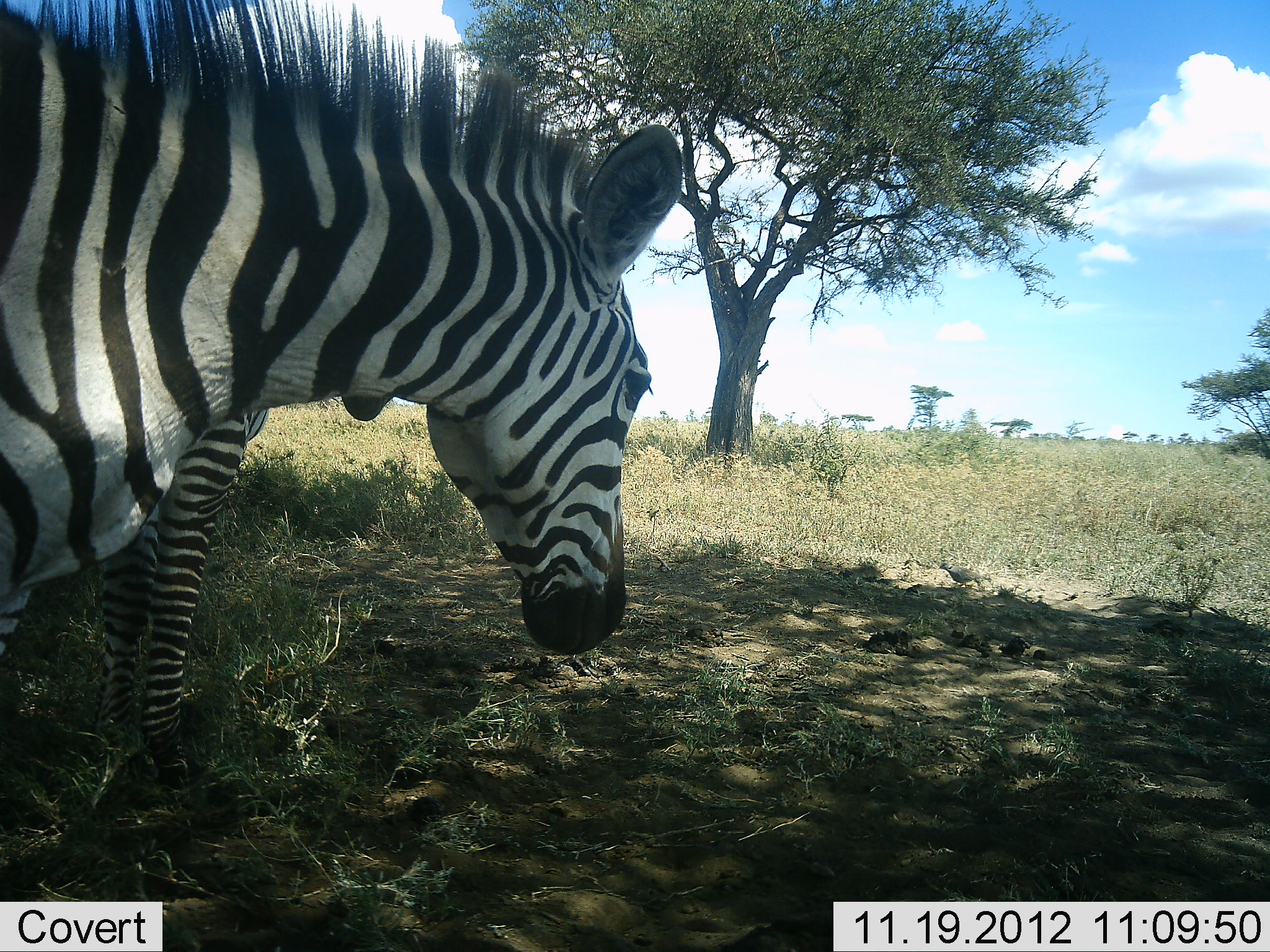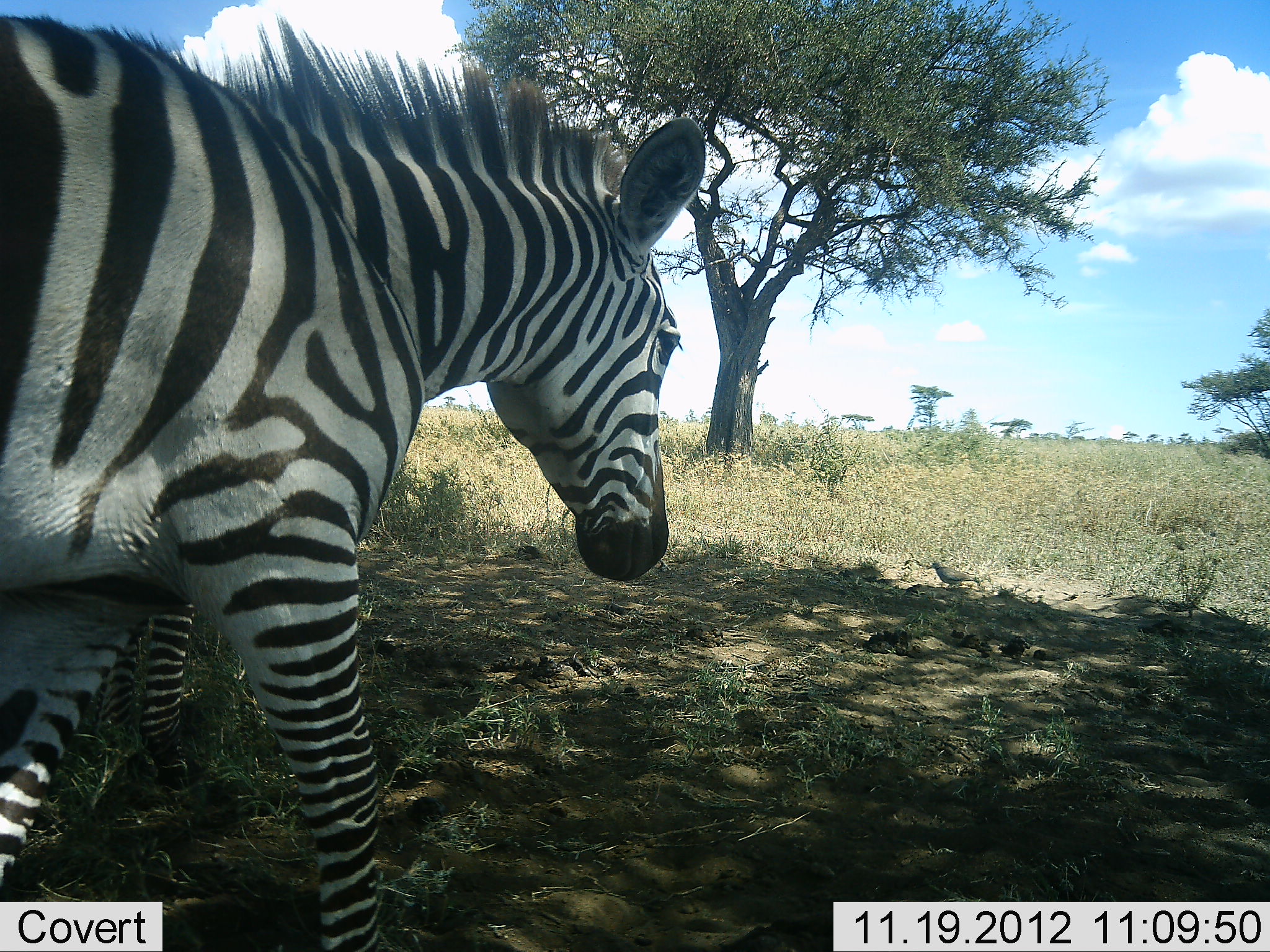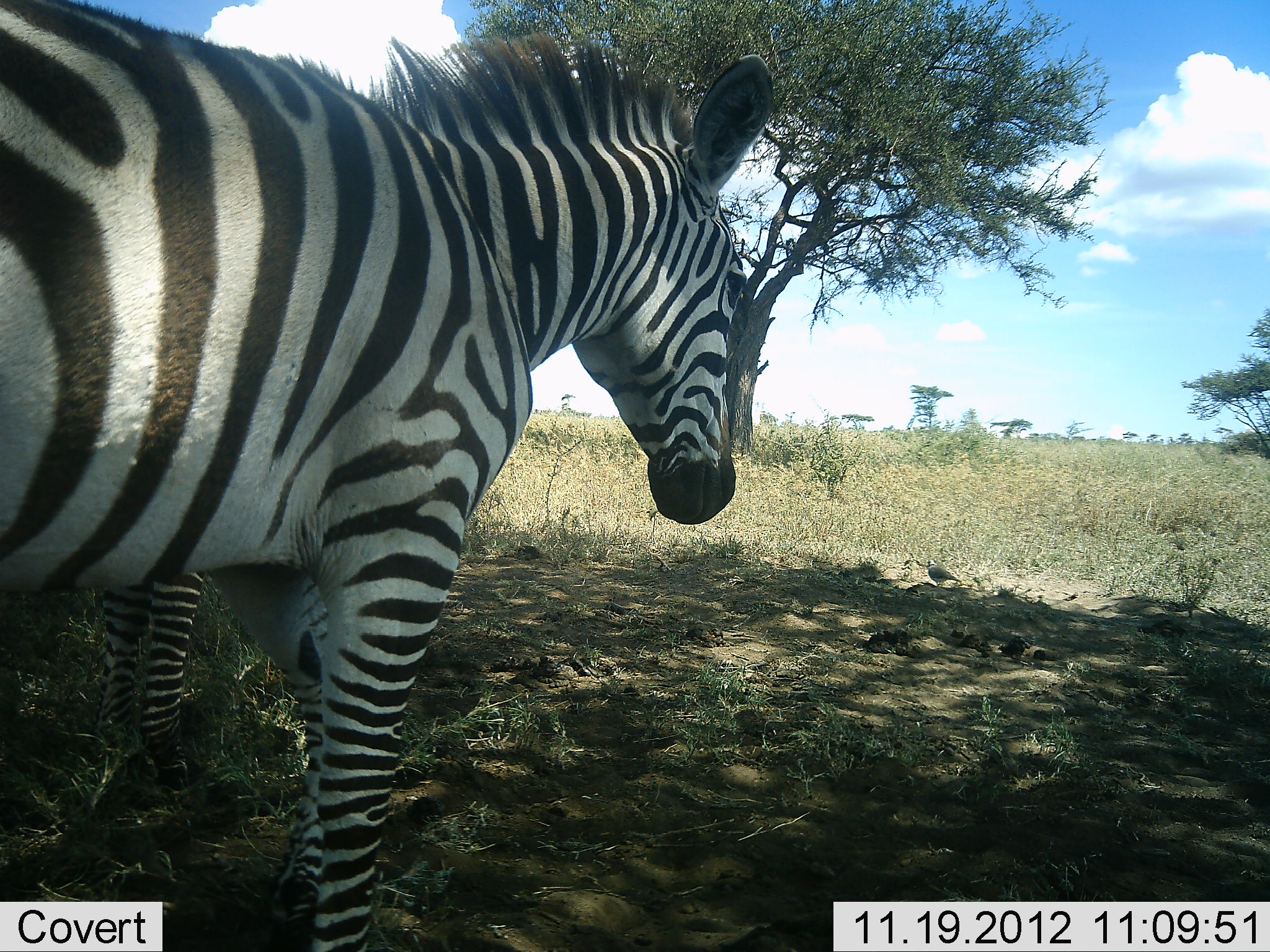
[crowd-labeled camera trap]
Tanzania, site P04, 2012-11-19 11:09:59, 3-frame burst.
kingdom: Animalia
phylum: Chordata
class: Aves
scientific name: Aves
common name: bird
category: otherbird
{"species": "otherbird (bird) (Aves)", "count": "1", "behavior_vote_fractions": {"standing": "20%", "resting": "0%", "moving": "90%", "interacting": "0%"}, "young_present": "0%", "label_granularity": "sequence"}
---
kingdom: Animalia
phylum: Chordata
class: Mammalia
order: Perissodactyla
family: Equidae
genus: Equus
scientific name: Equus quagga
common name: plains zebra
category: zebra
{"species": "zebra (plains zebra) (Equus quagga)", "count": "2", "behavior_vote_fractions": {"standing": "67%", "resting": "0%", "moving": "92%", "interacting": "0%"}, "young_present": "0%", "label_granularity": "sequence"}